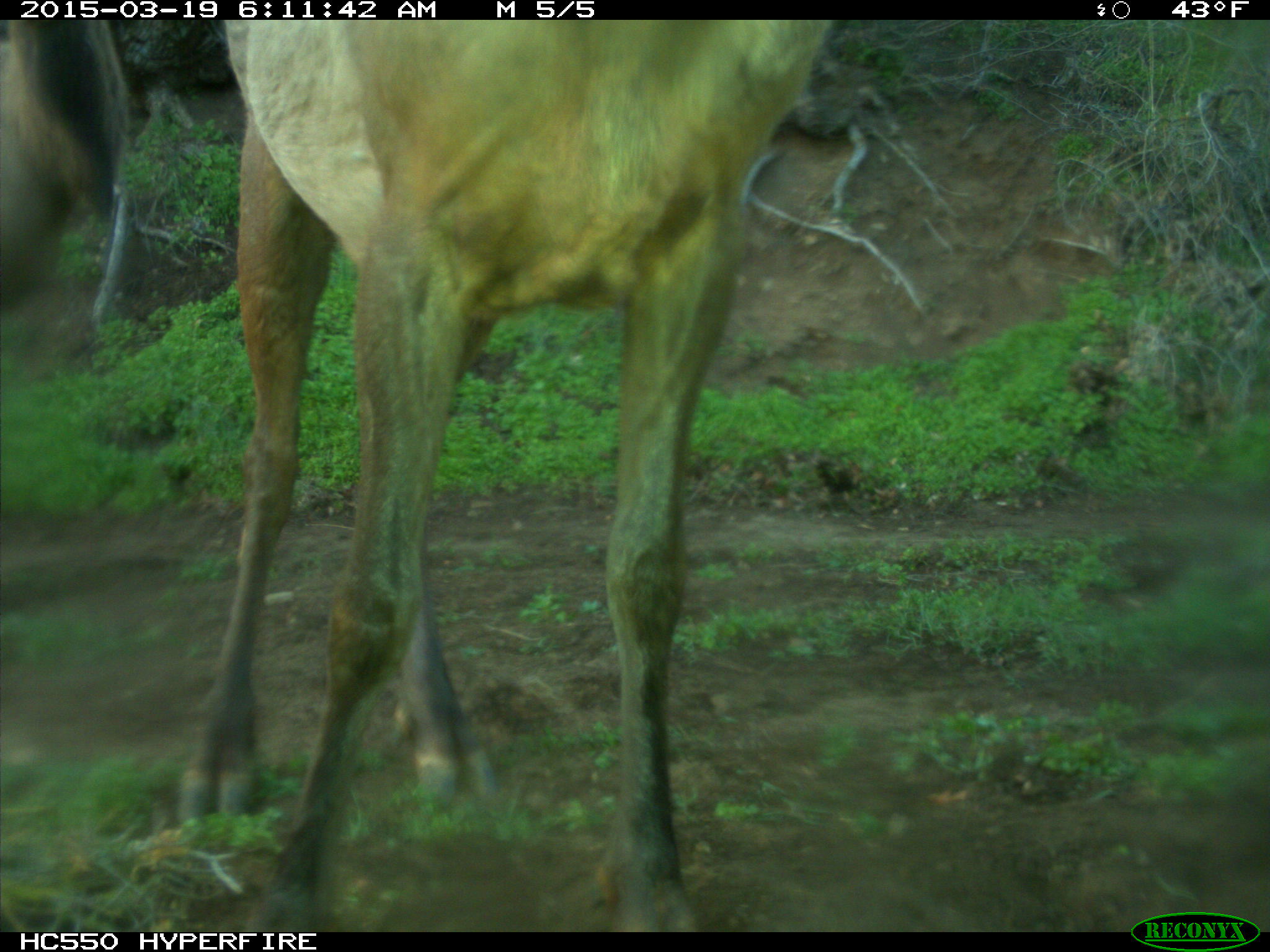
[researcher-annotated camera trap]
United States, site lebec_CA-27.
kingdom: Animalia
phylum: Chordata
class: Mammalia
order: Artiodactyla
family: Cervidae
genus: Cervus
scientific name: Cervus canadensis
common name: elk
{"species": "Cervus canadensis (elk)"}